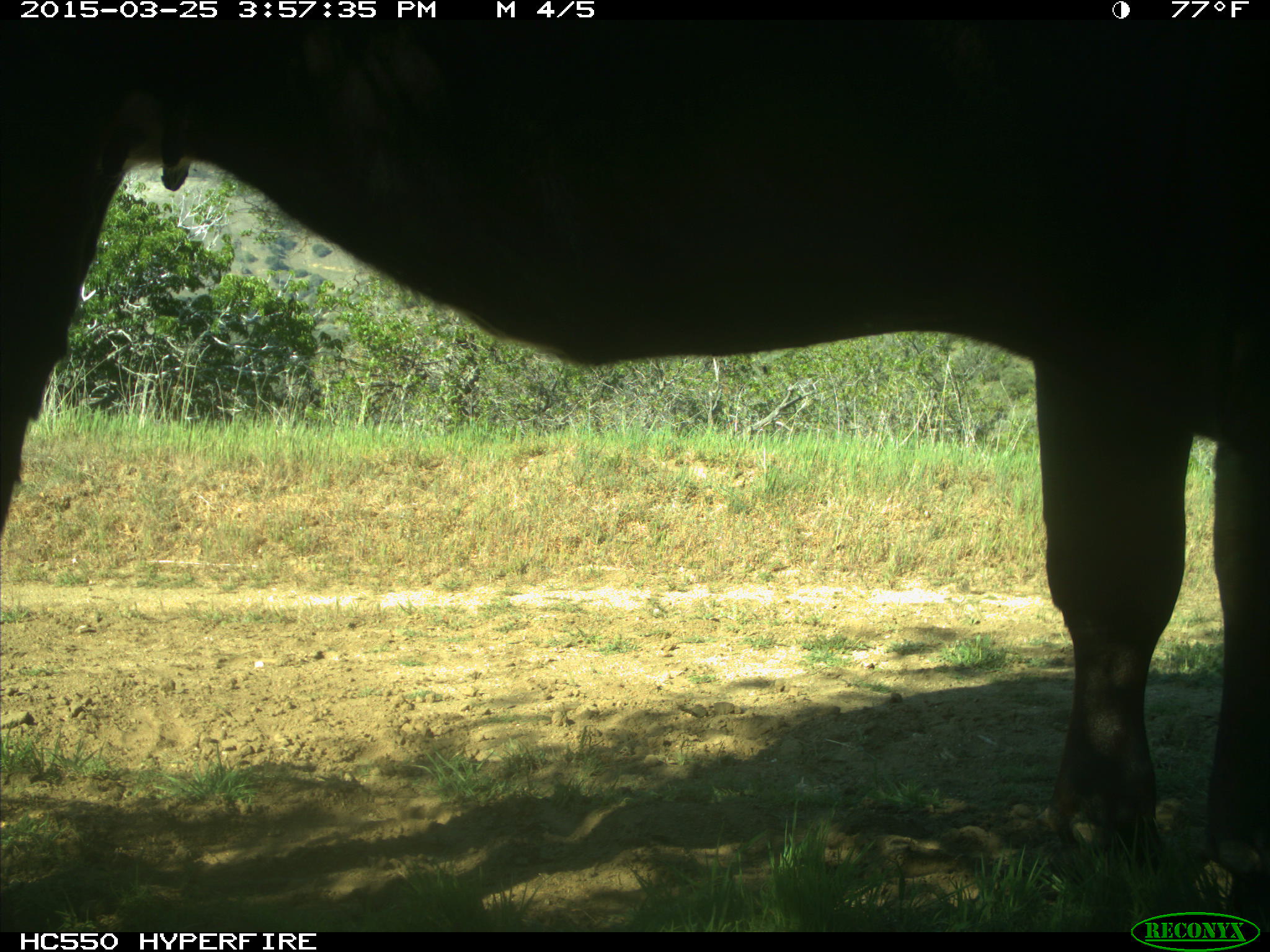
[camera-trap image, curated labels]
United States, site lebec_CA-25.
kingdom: Animalia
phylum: Chordata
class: Mammalia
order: Artiodactyla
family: Bovidae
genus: Bos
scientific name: Bos taurus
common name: domestic cow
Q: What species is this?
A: Bos taurus (domestic cow).